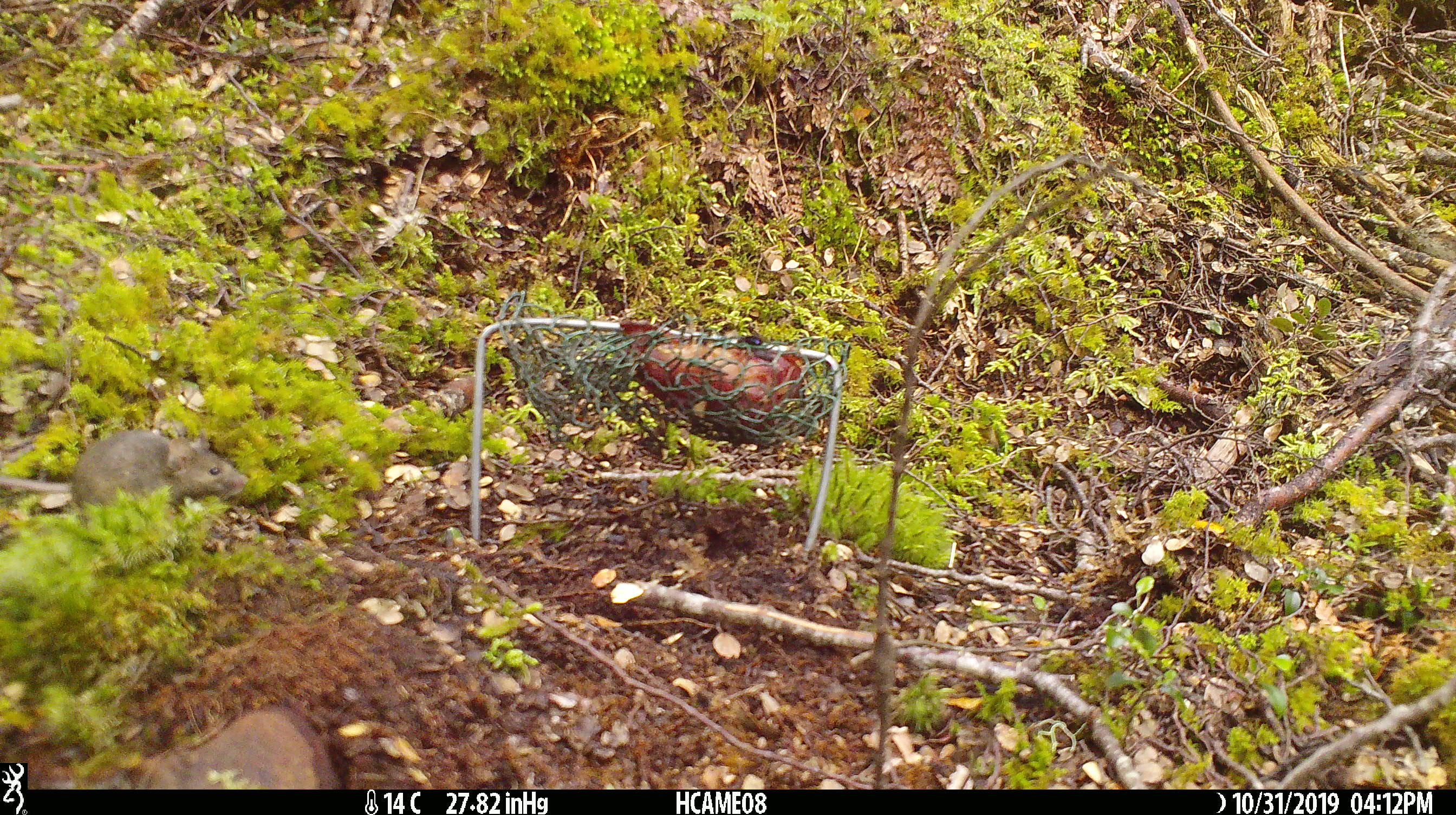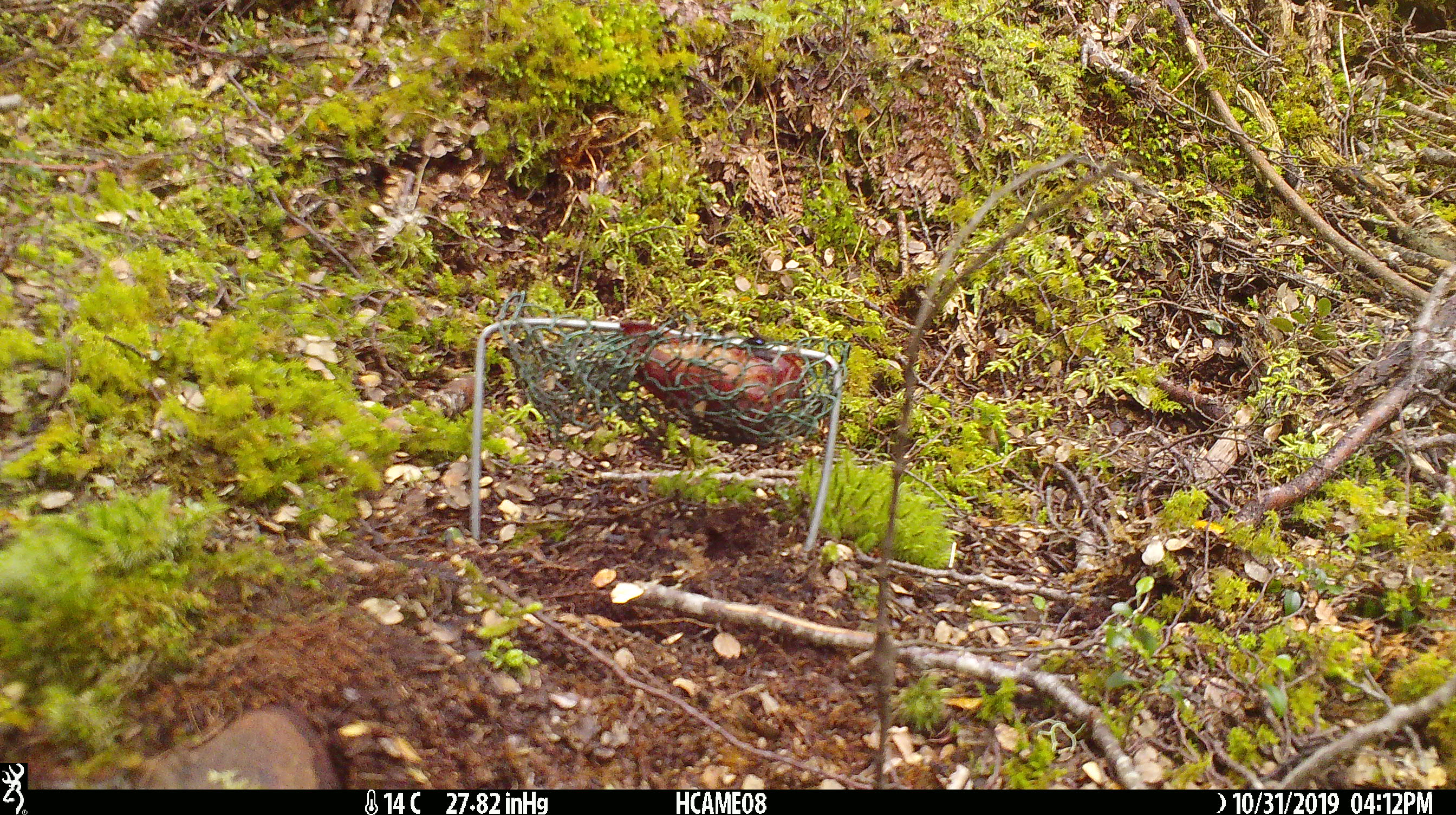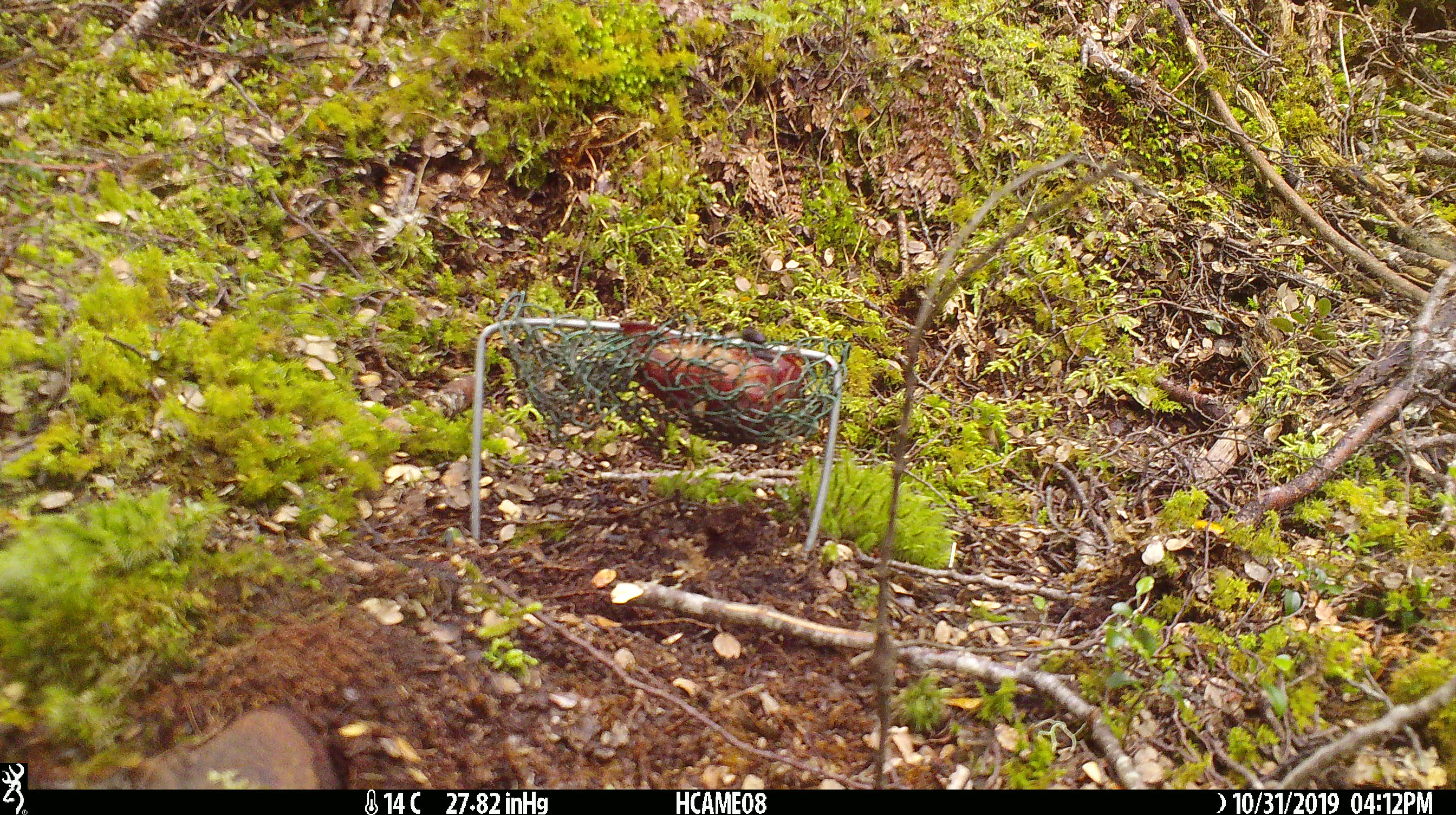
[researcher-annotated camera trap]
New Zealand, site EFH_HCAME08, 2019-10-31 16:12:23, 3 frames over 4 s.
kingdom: Animalia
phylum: Chordata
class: Mammalia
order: Rodentia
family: Muridae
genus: Mus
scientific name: Mus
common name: mouse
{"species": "mouse (Mus)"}